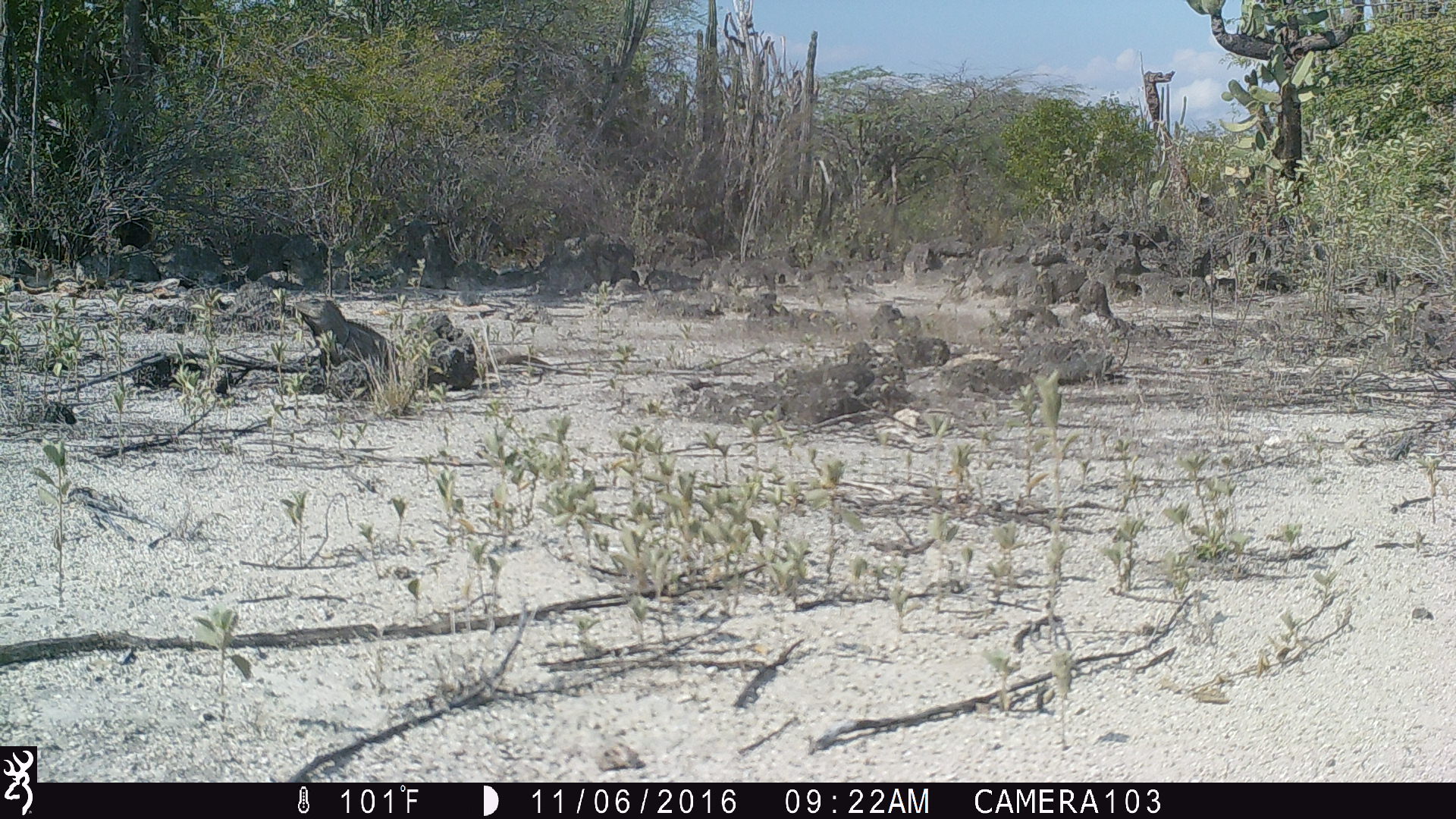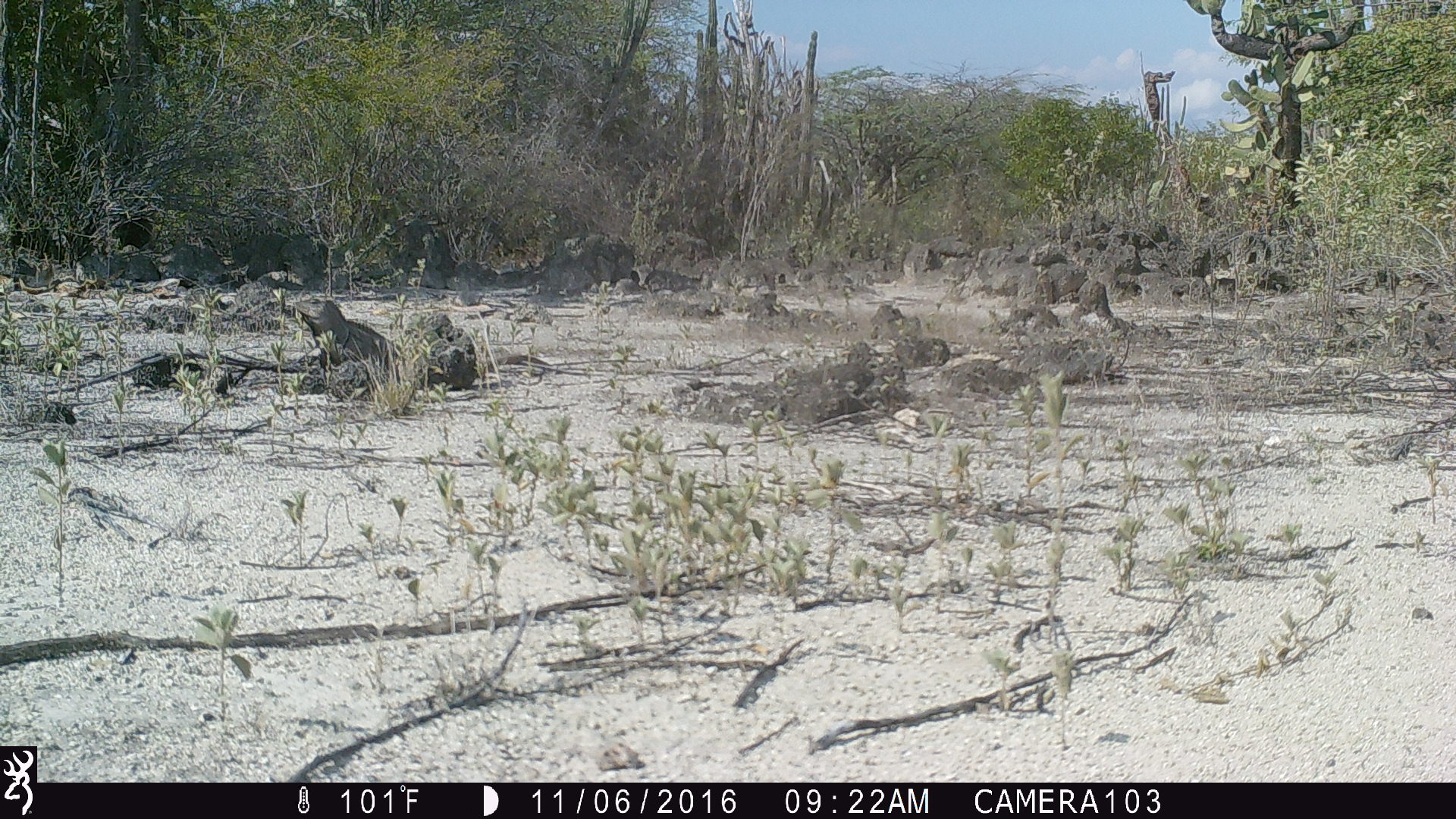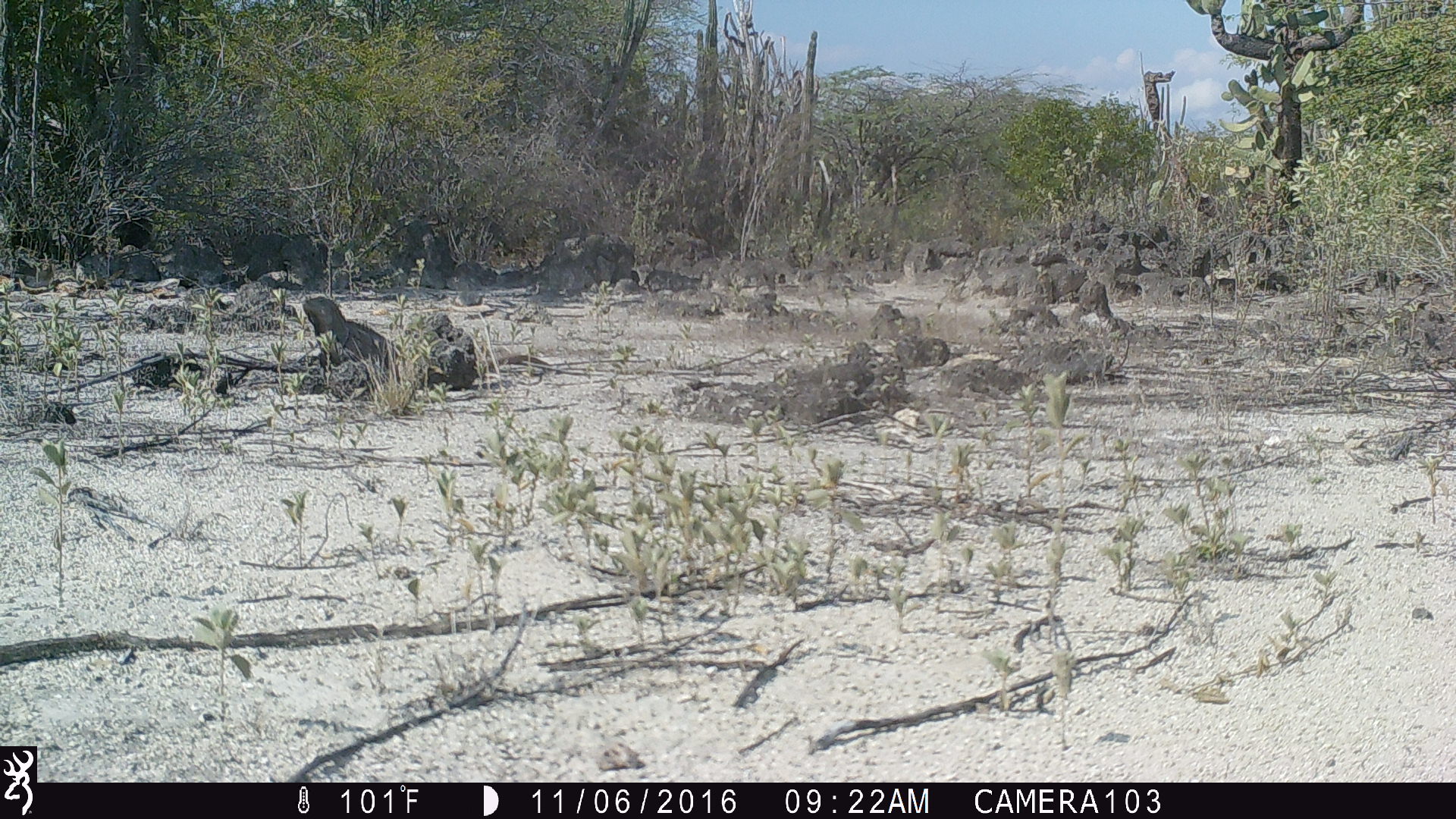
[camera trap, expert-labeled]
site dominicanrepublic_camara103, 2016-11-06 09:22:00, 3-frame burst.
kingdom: Animalia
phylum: Chordata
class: Reptilia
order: Squamata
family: Iguanidae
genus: Iguana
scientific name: Iguana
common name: typical iguanas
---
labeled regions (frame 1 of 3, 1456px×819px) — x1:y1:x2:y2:
iguana: 288:296:554:375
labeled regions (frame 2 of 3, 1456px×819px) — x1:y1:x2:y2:
iguana: 290:286:558:373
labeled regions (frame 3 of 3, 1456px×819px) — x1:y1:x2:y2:
iguana: 296:285:551:372